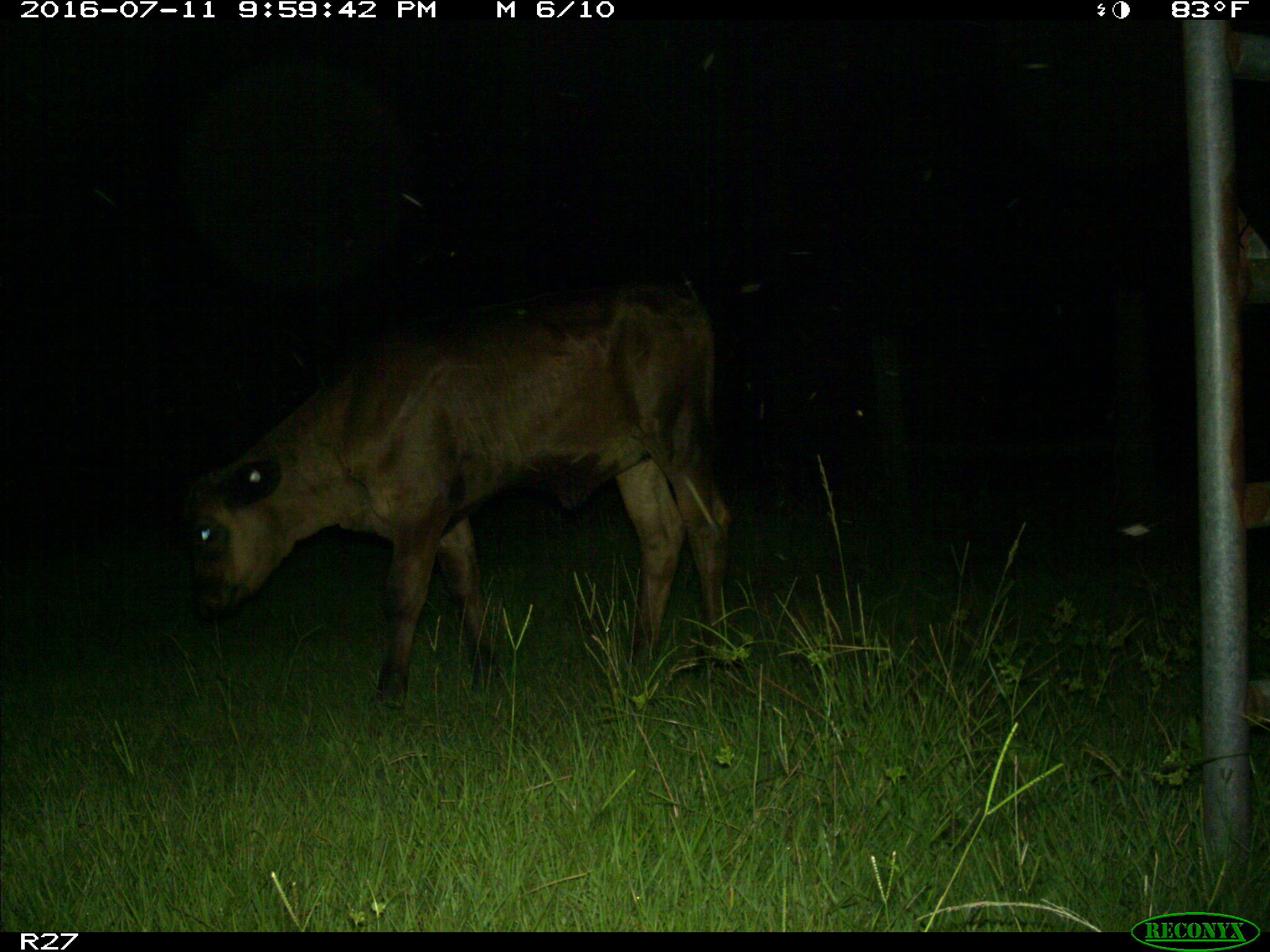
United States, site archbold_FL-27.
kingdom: Animalia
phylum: Chordata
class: Mammalia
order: Artiodactyla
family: Bovidae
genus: Bos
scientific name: Bos taurus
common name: domestic cow